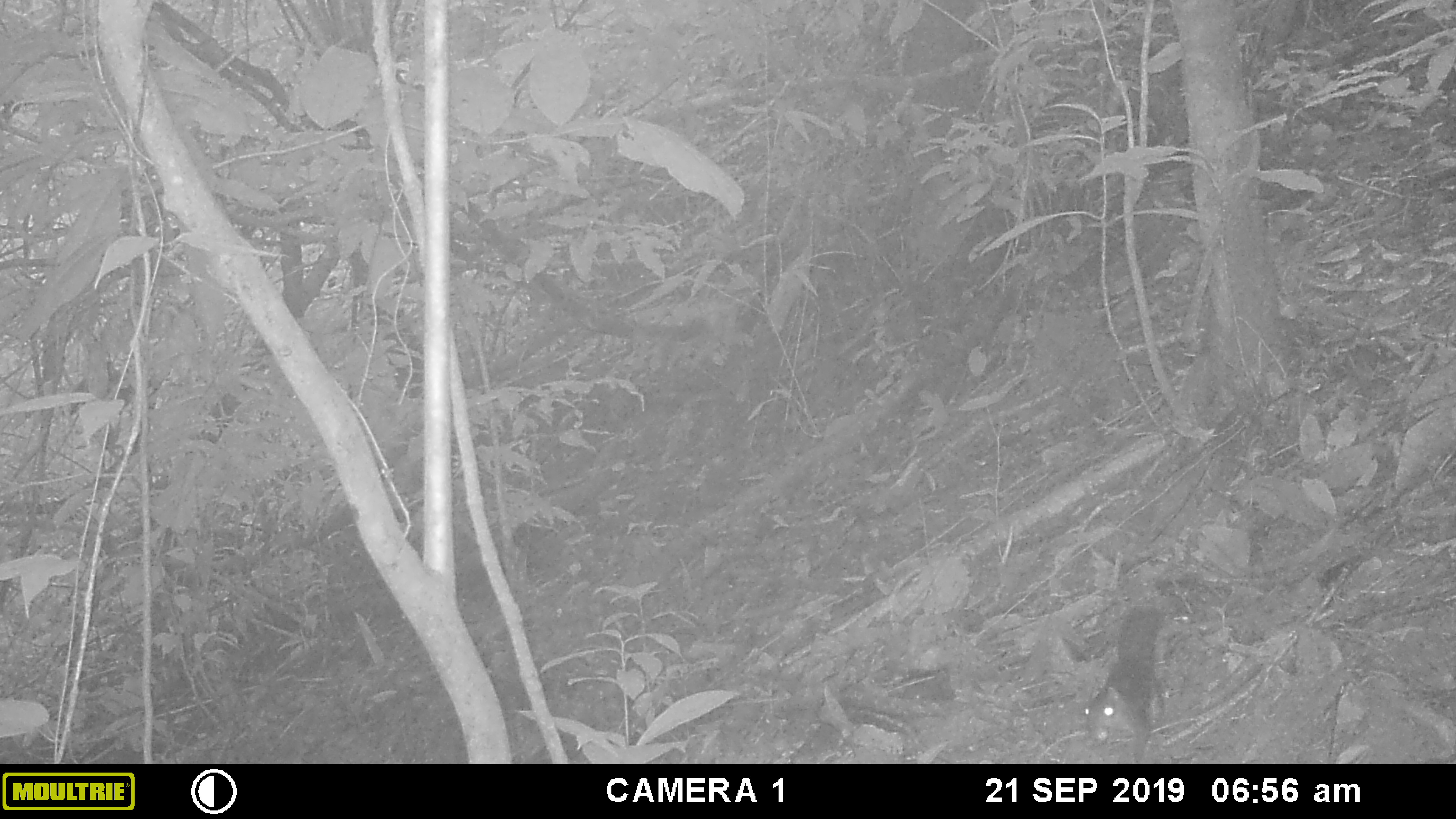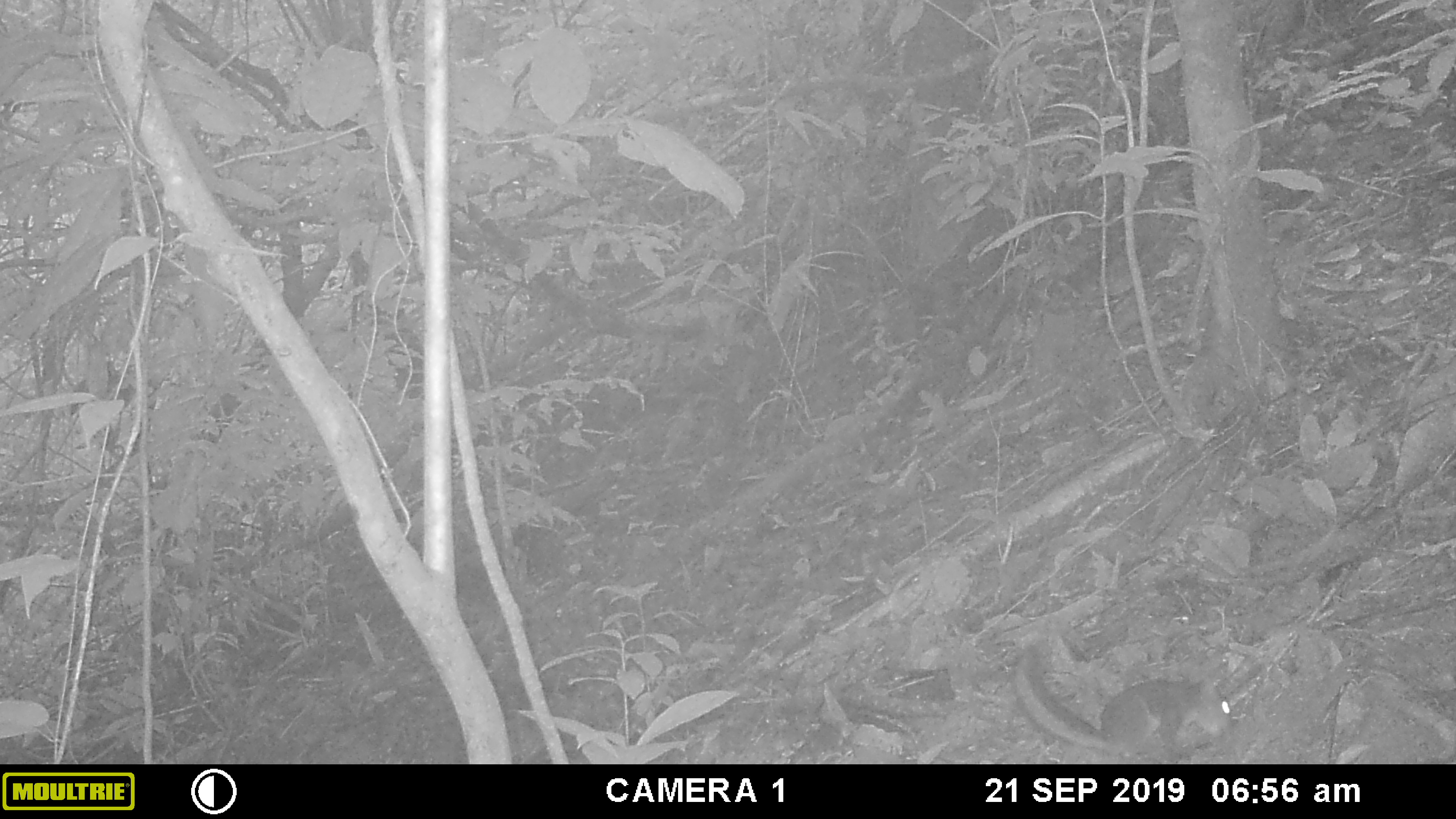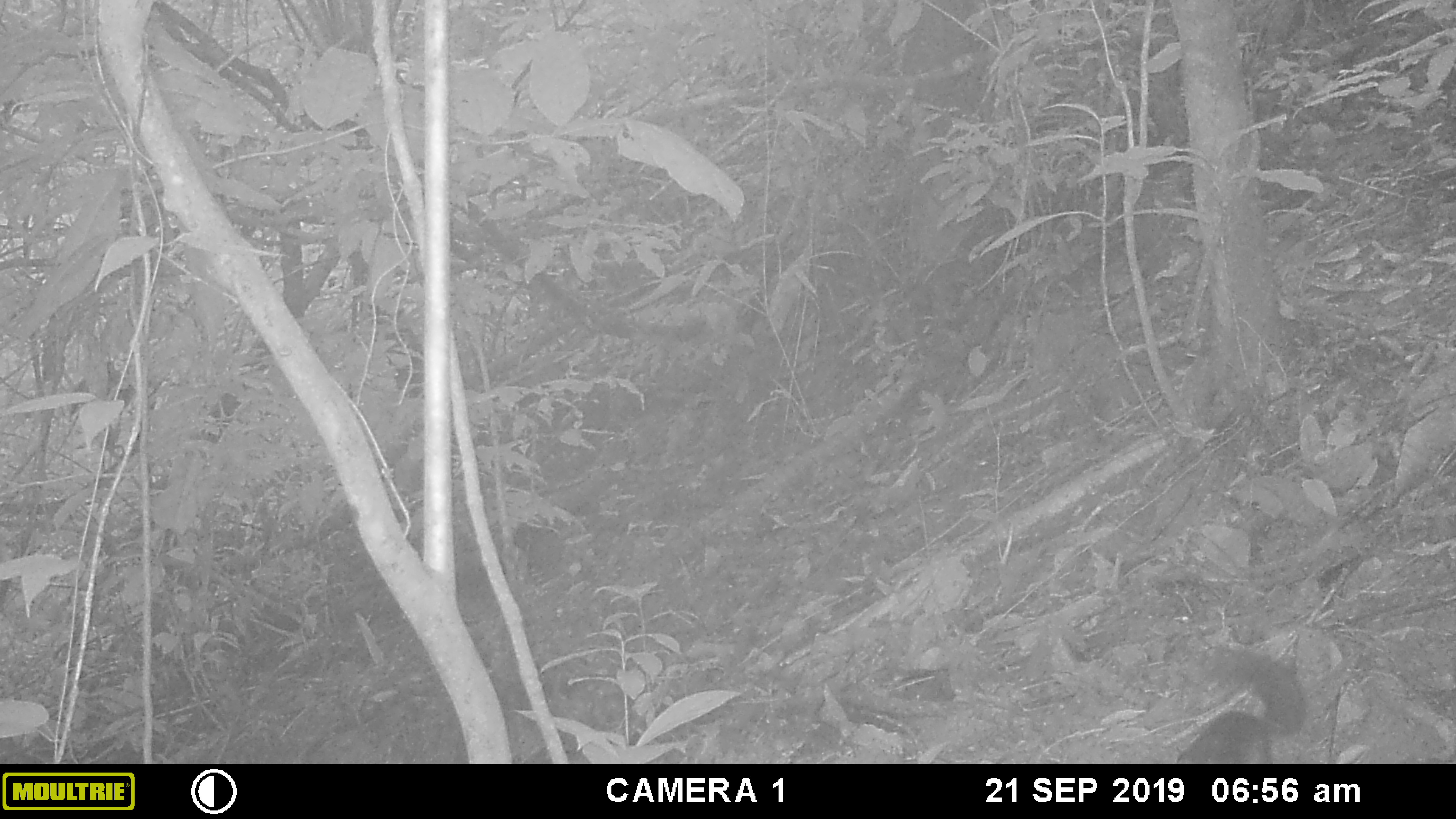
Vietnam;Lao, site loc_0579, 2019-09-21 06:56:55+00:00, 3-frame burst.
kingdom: Animalia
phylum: Chordata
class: Mammalia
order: Rodentia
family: Sciuridae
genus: Dremomys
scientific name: Dremomys rufigenis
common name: red-cheeked squirrel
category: red cheeked squirrel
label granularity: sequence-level